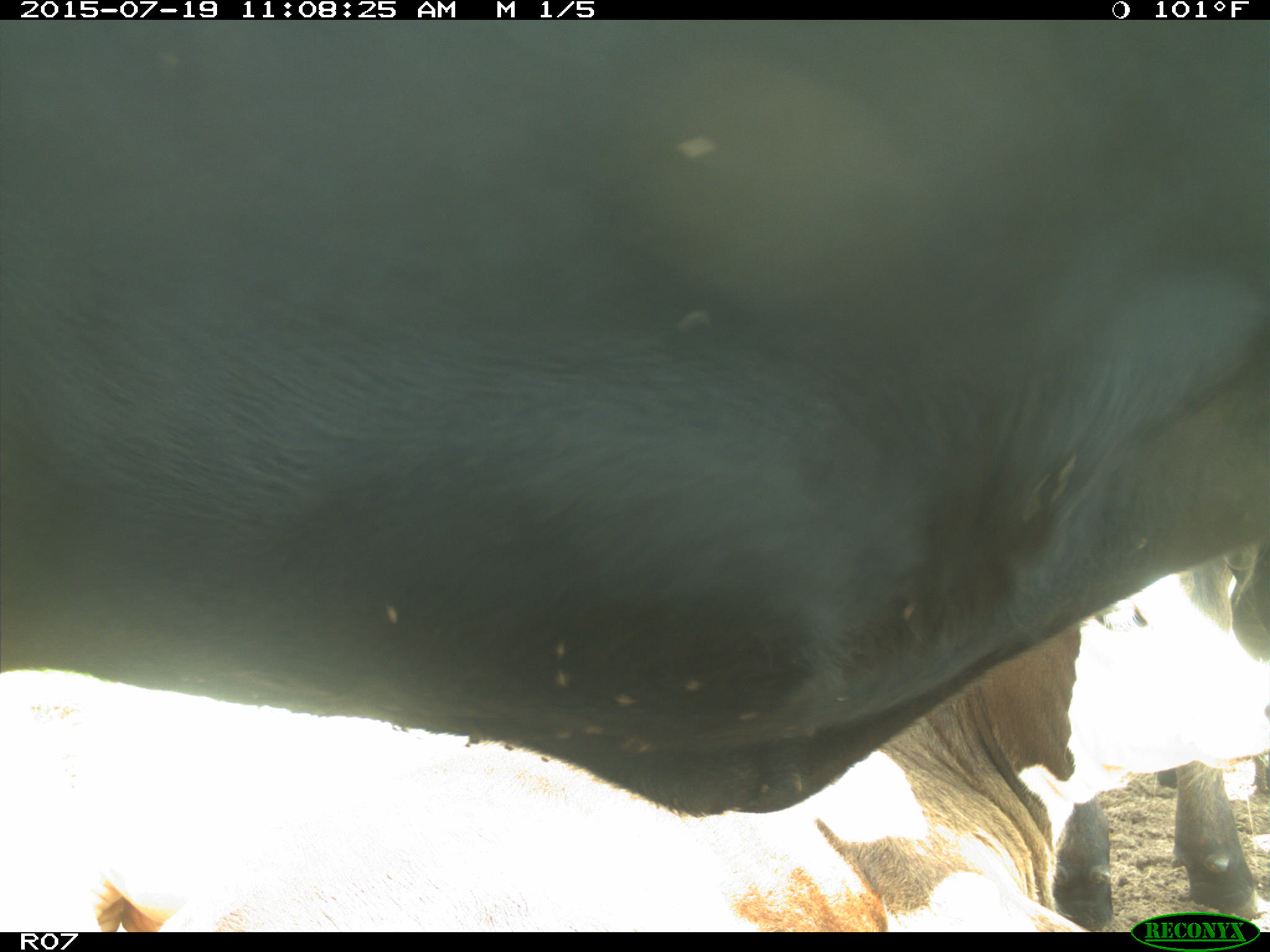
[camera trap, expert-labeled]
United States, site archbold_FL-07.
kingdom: Animalia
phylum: Chordata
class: Mammalia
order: Artiodactyla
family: Bovidae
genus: Bos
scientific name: Bos taurus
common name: domestic cow